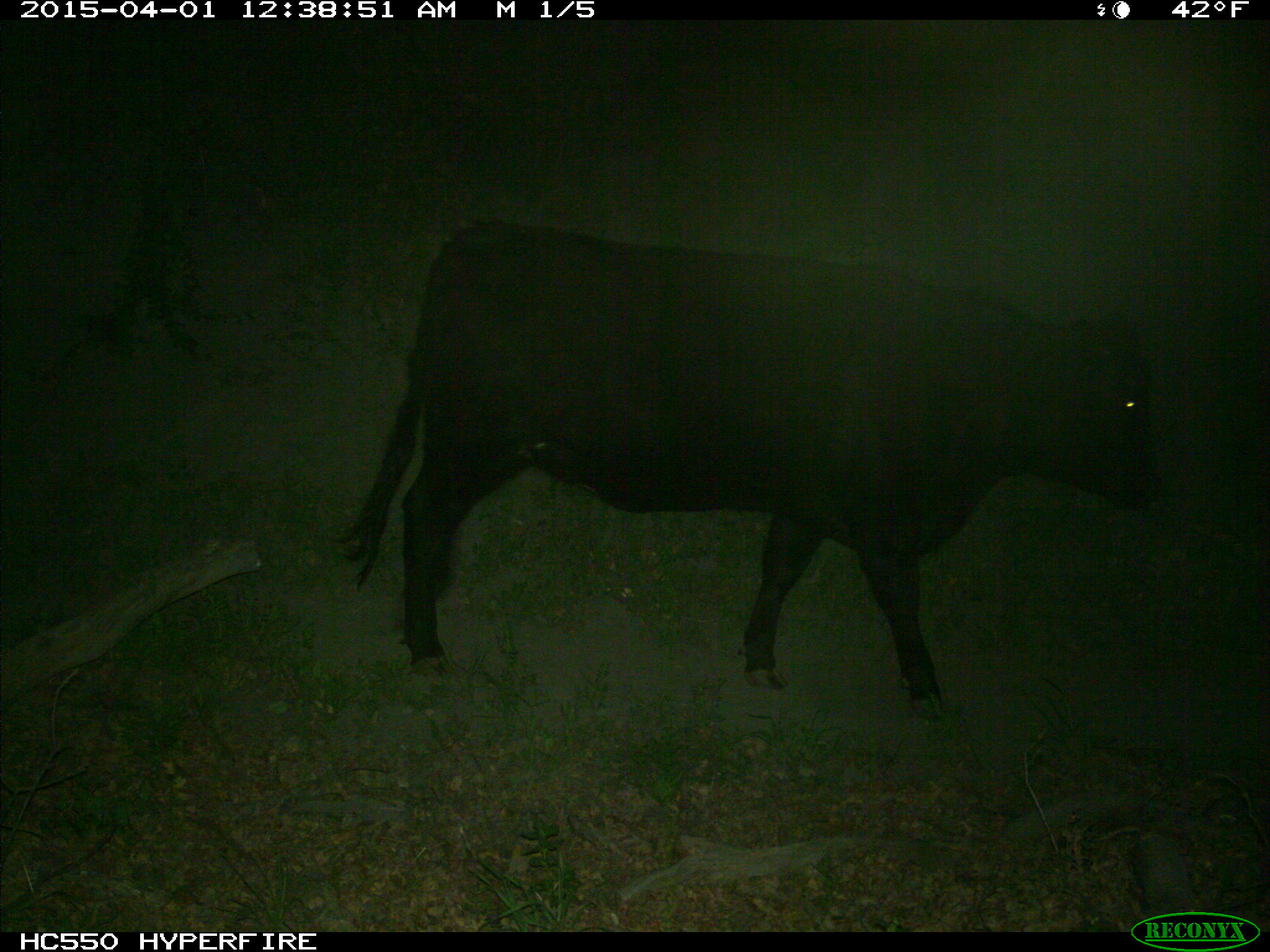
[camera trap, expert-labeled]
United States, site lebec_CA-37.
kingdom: Animalia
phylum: Chordata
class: Mammalia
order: Artiodactyla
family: Bovidae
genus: Bos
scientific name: Bos taurus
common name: domestic cow